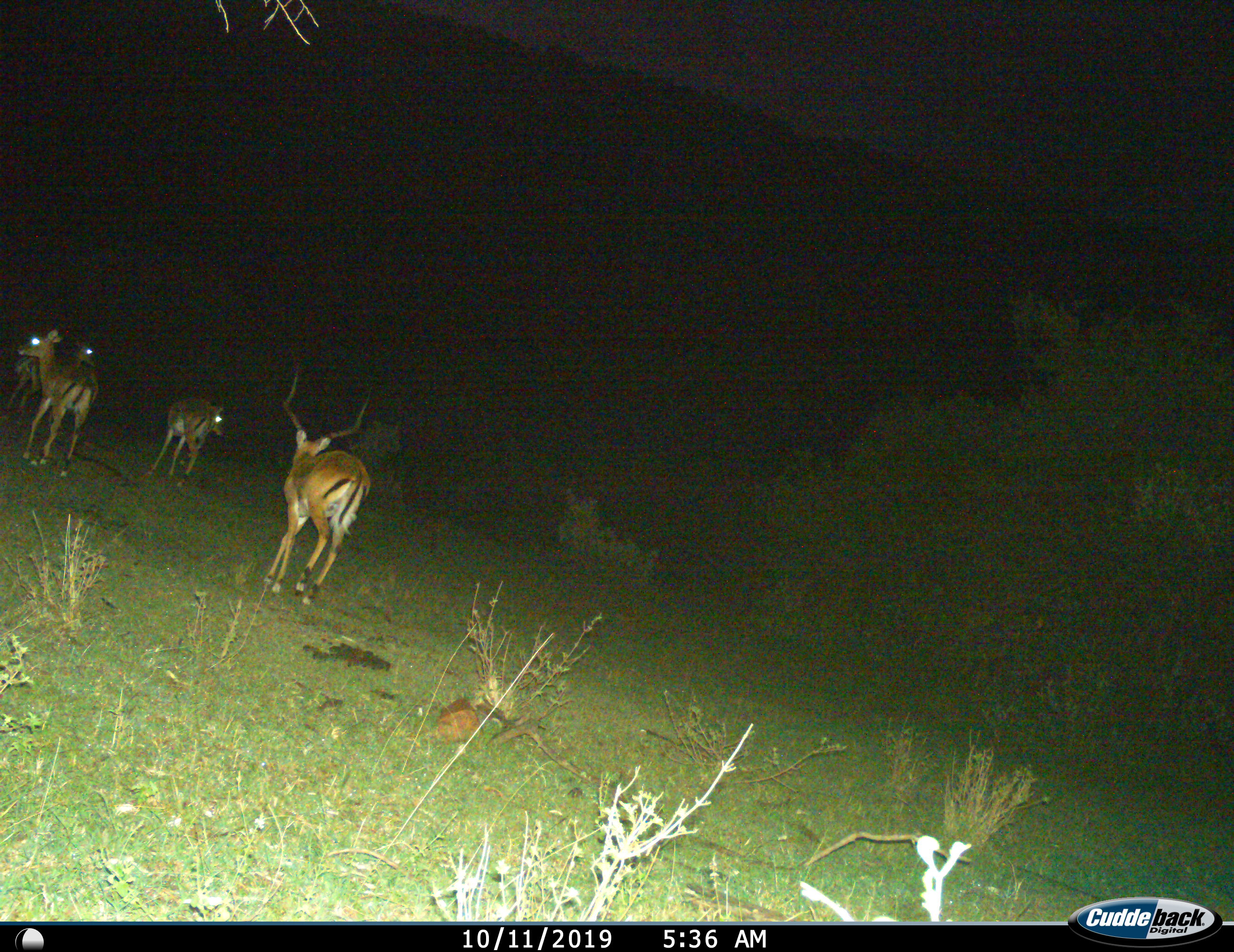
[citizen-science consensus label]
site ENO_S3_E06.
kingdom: Animalia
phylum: Chordata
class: Mammalia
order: Artiodactyla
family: Bovidae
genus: Aepyceros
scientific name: Aepyceros melampus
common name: impala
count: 4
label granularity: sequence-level